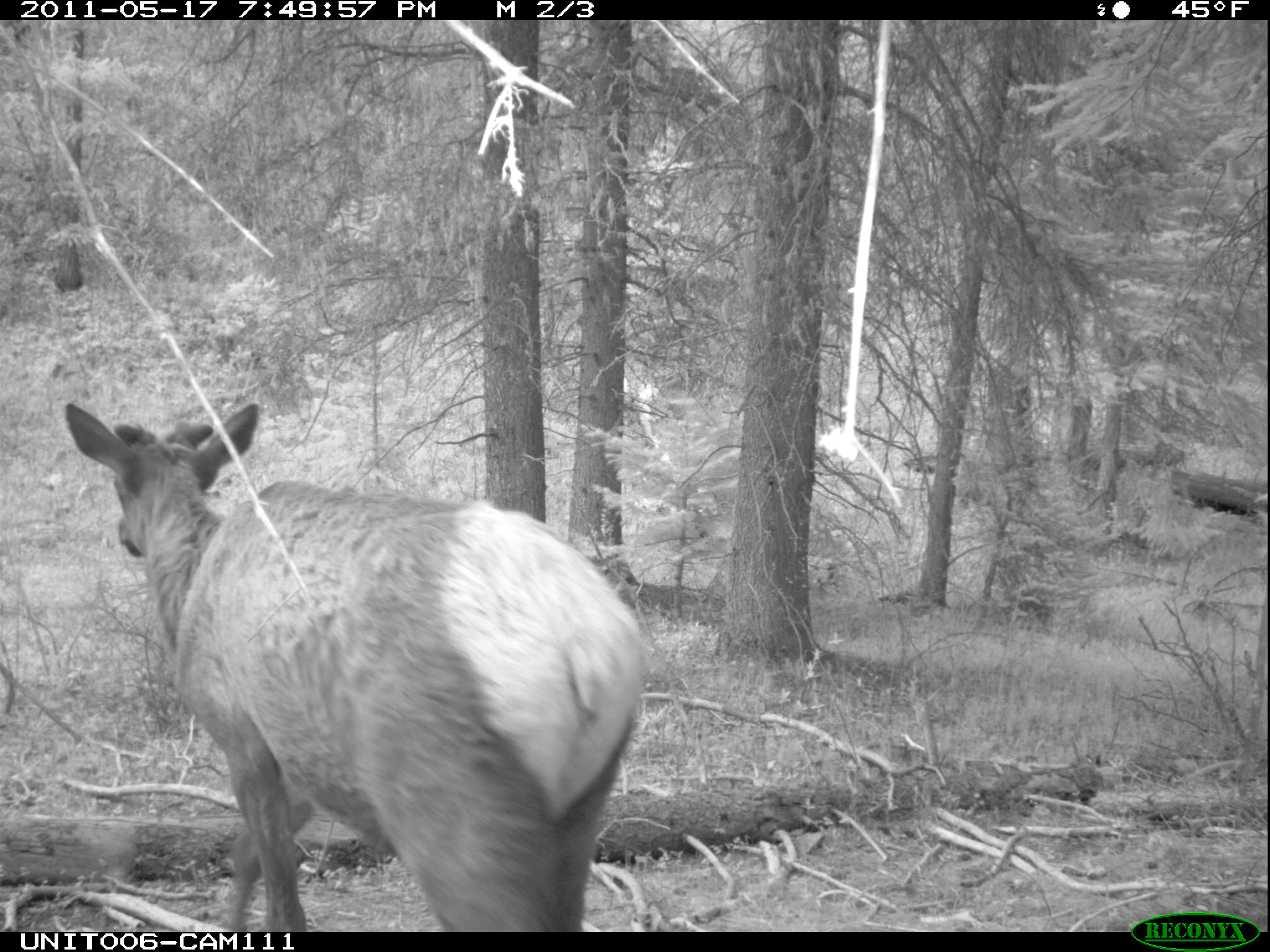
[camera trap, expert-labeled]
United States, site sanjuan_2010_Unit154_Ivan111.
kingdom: Animalia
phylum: Chordata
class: Mammalia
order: Artiodactyla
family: Cervidae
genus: Cervus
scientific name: Cervus elaphus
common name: red deer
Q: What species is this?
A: Cervus elaphus (red deer).